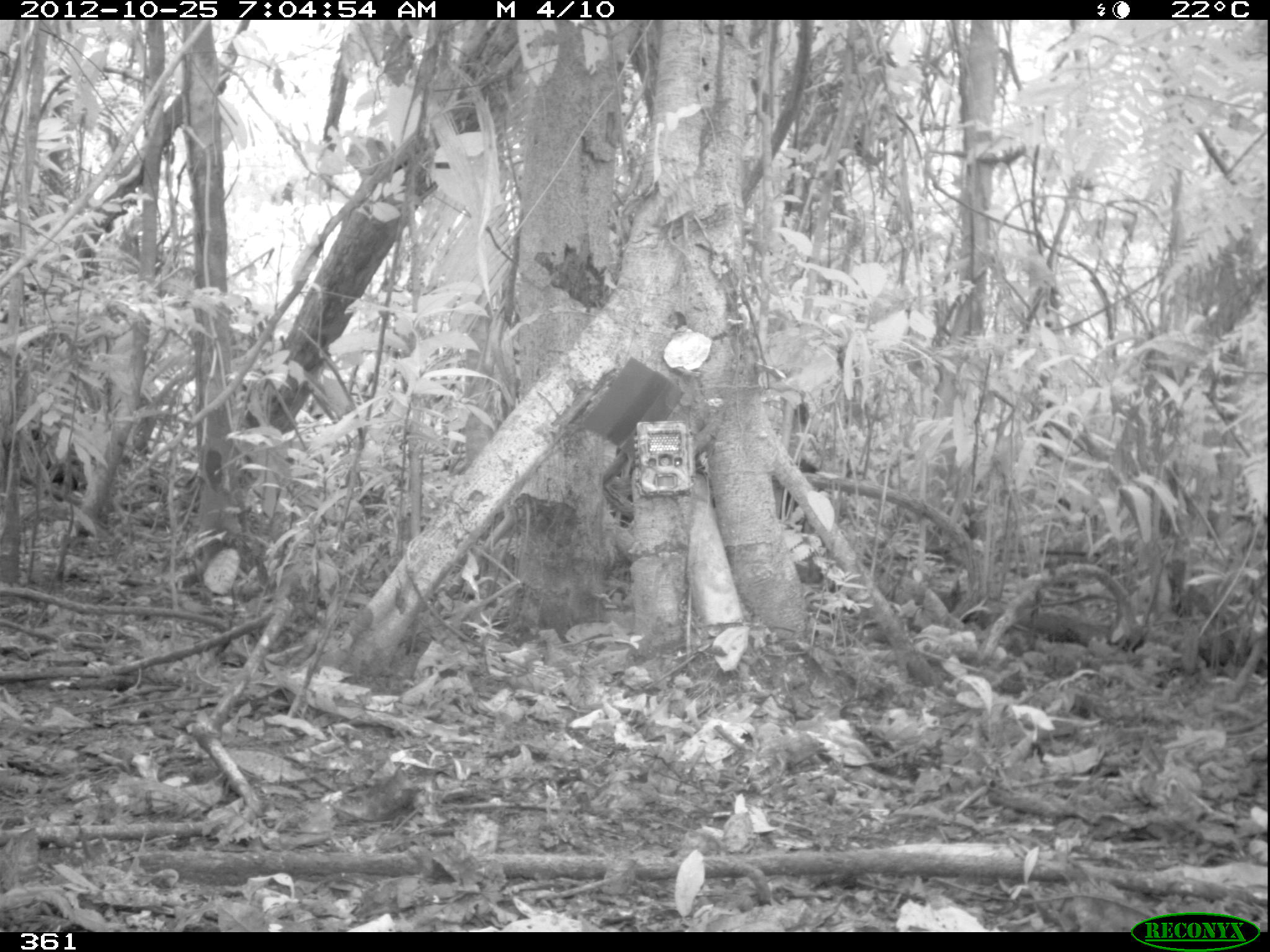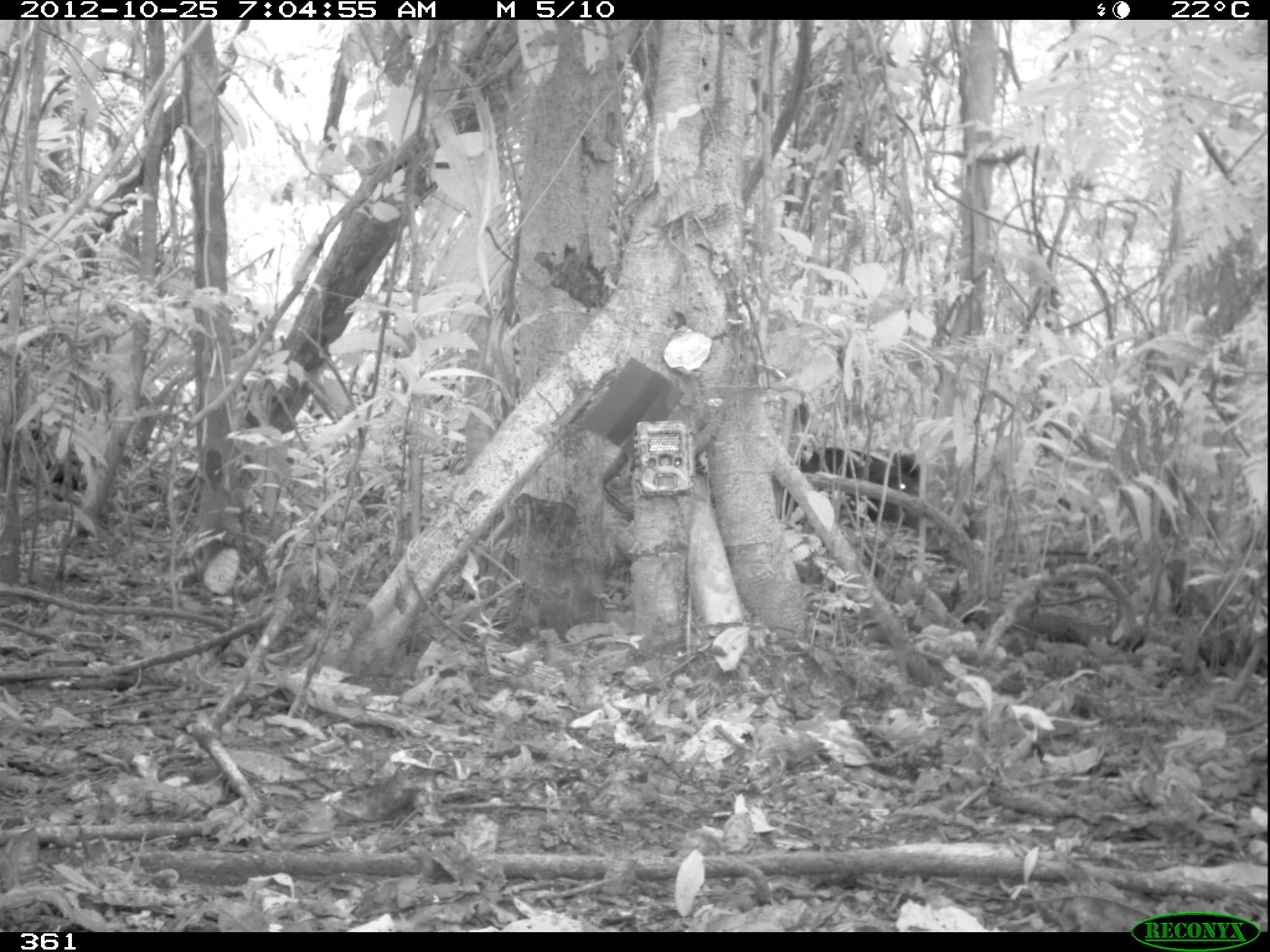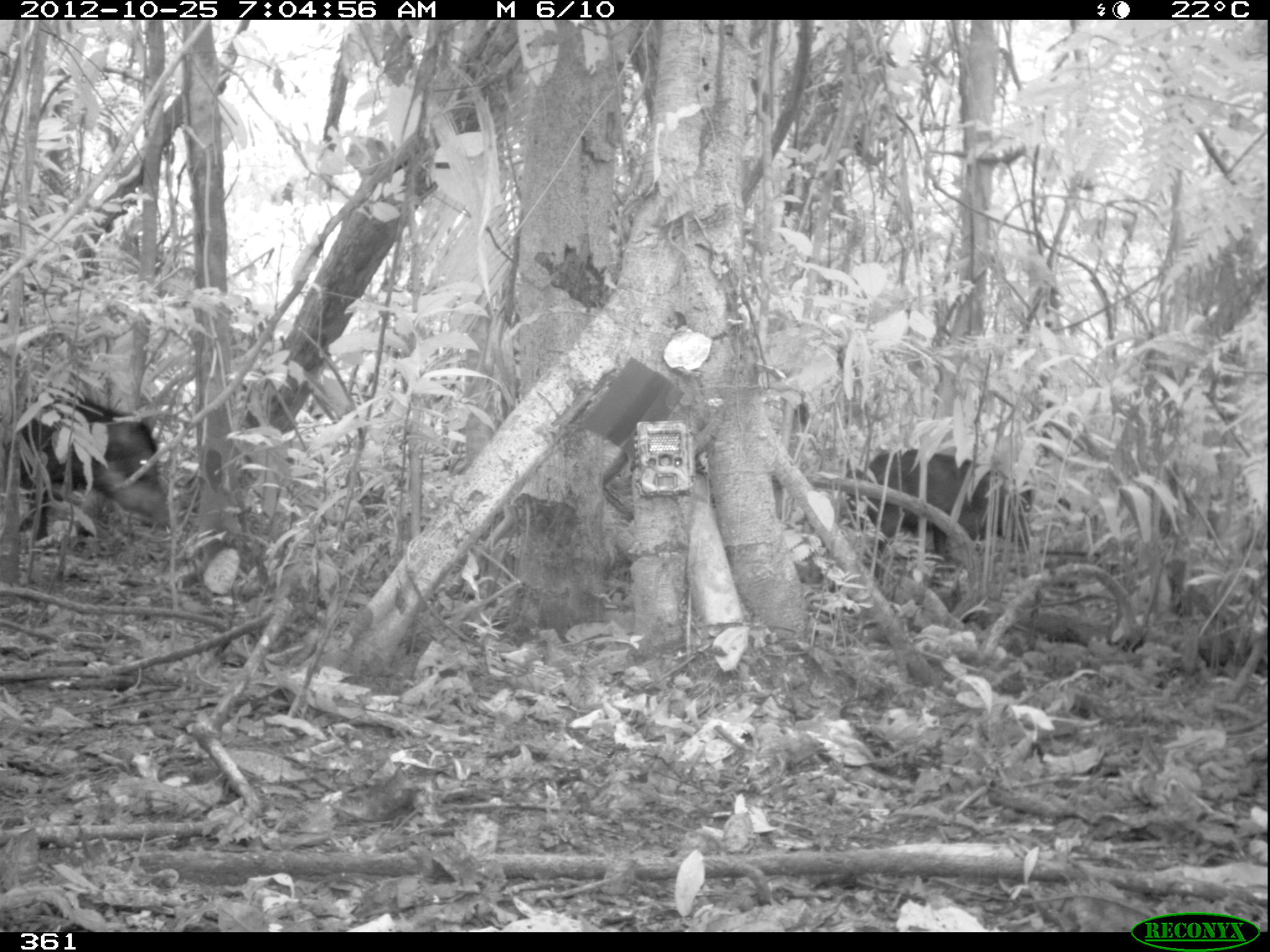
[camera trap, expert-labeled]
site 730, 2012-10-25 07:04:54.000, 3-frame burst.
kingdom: Animalia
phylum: Chordata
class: Mammalia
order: Artiodactyla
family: Tayassuidae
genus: Tayassu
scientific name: Tayassu pecari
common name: white-lipped peccary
Tayassu pecari (white-lipped peccary).